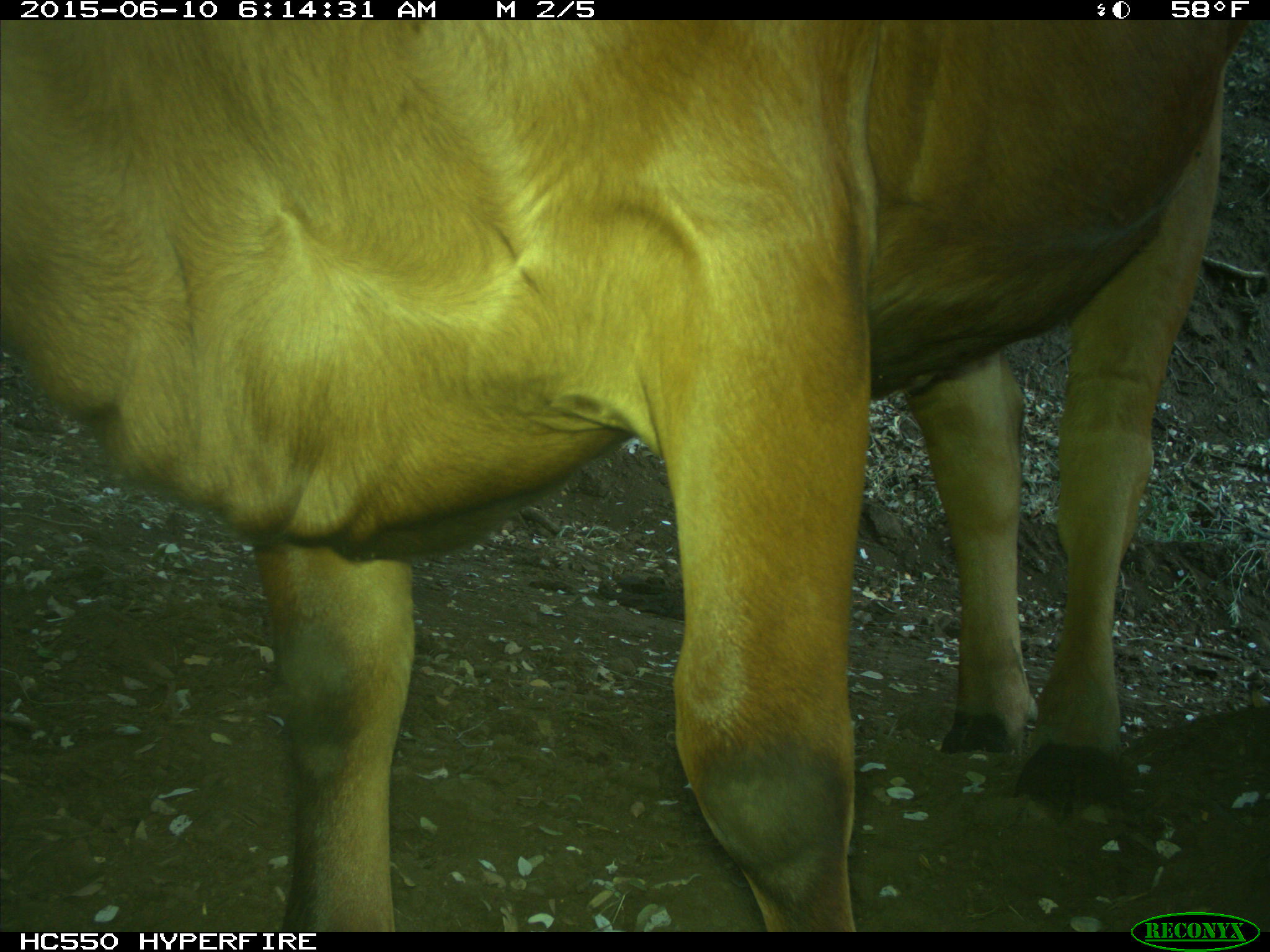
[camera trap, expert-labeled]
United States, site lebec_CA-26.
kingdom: Animalia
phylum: Chordata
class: Mammalia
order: Artiodactyla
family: Bovidae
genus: Bos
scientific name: Bos taurus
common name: domestic cow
Bos taurus (domestic cow).